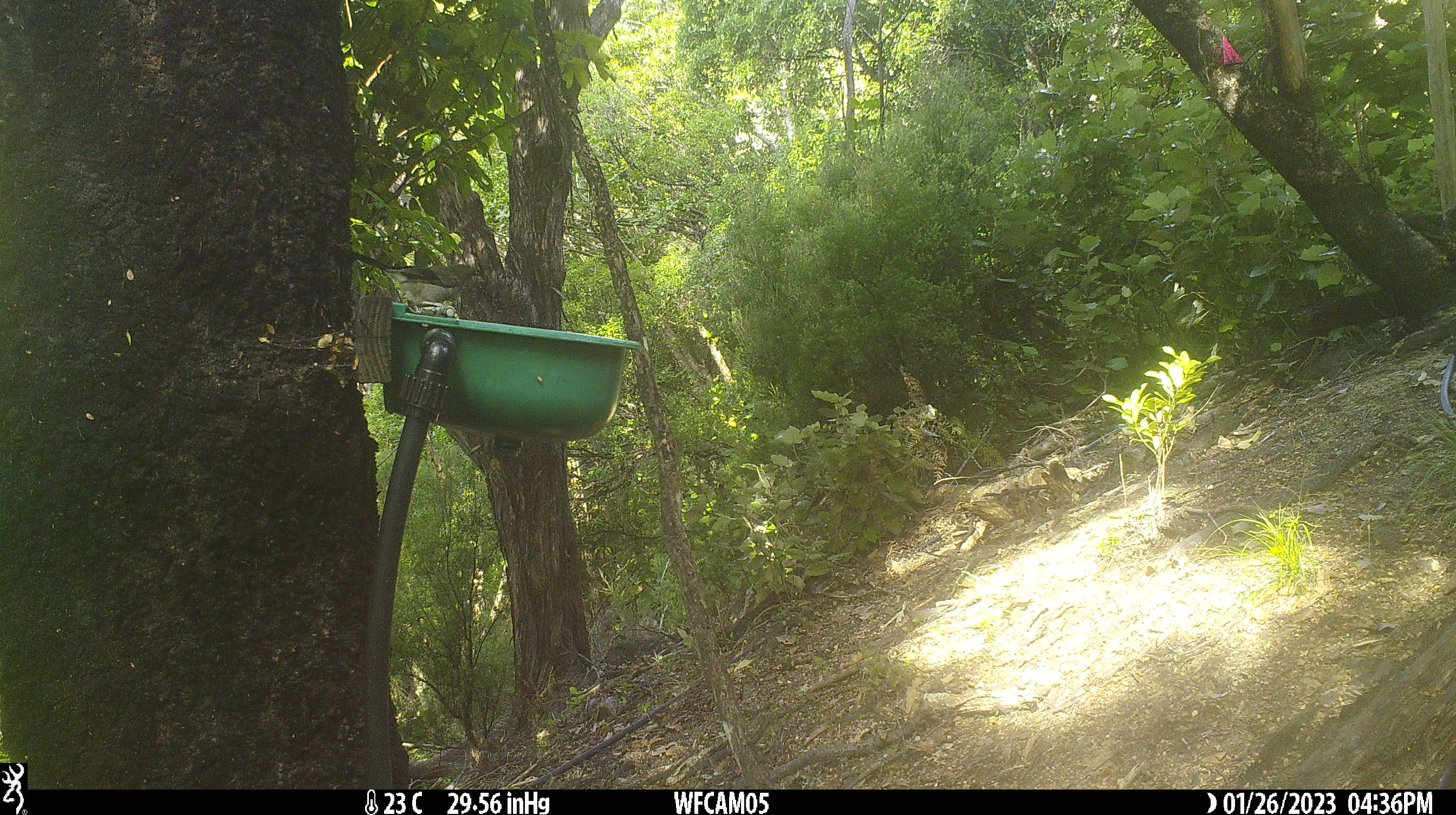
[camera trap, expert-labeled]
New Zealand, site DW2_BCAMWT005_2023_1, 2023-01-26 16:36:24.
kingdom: Animalia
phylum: Chordata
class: Aves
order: Passeriformes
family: Meliphagidae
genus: Anthornis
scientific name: Anthornis melanura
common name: new zealand bellbird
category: bellbird